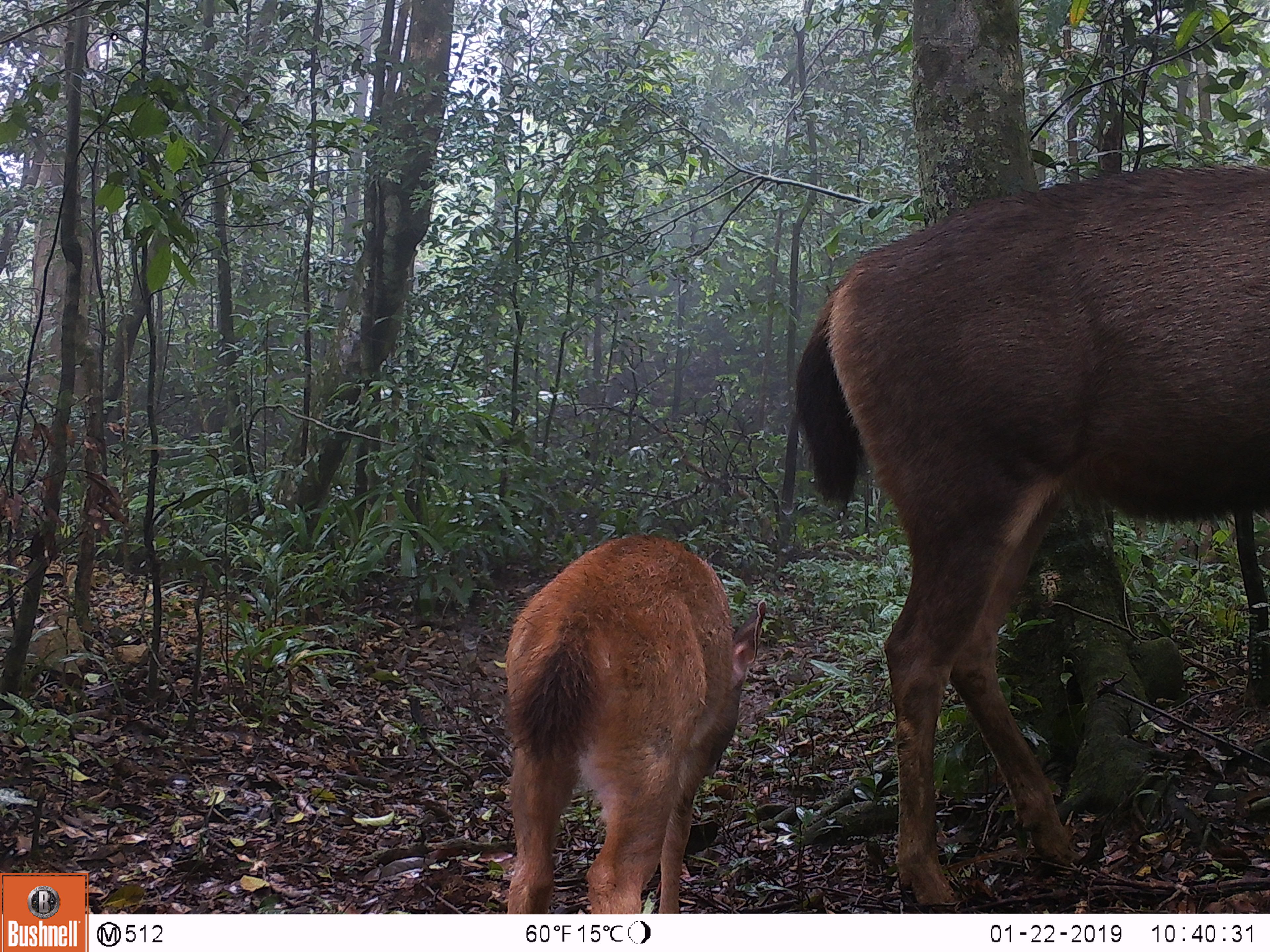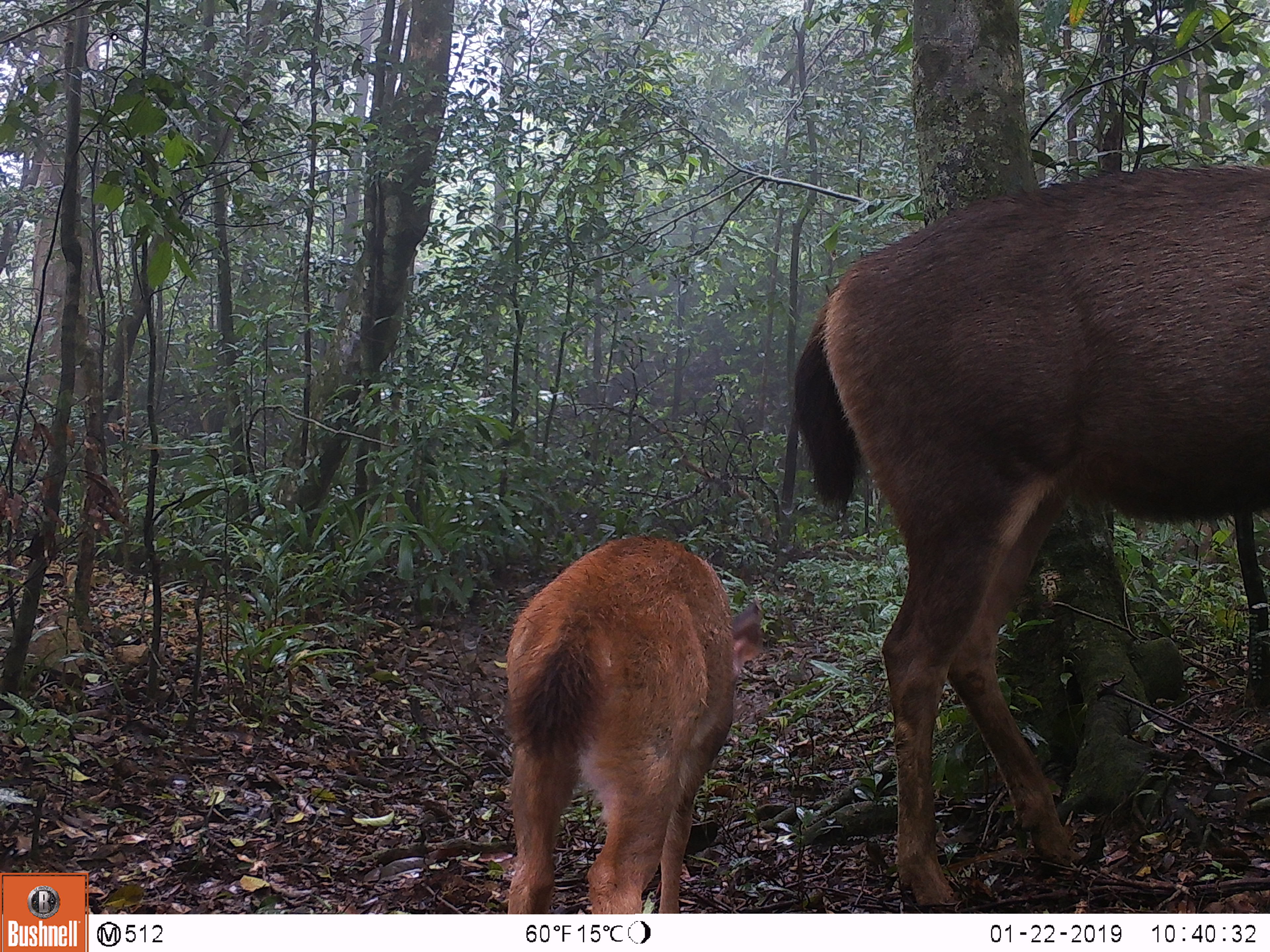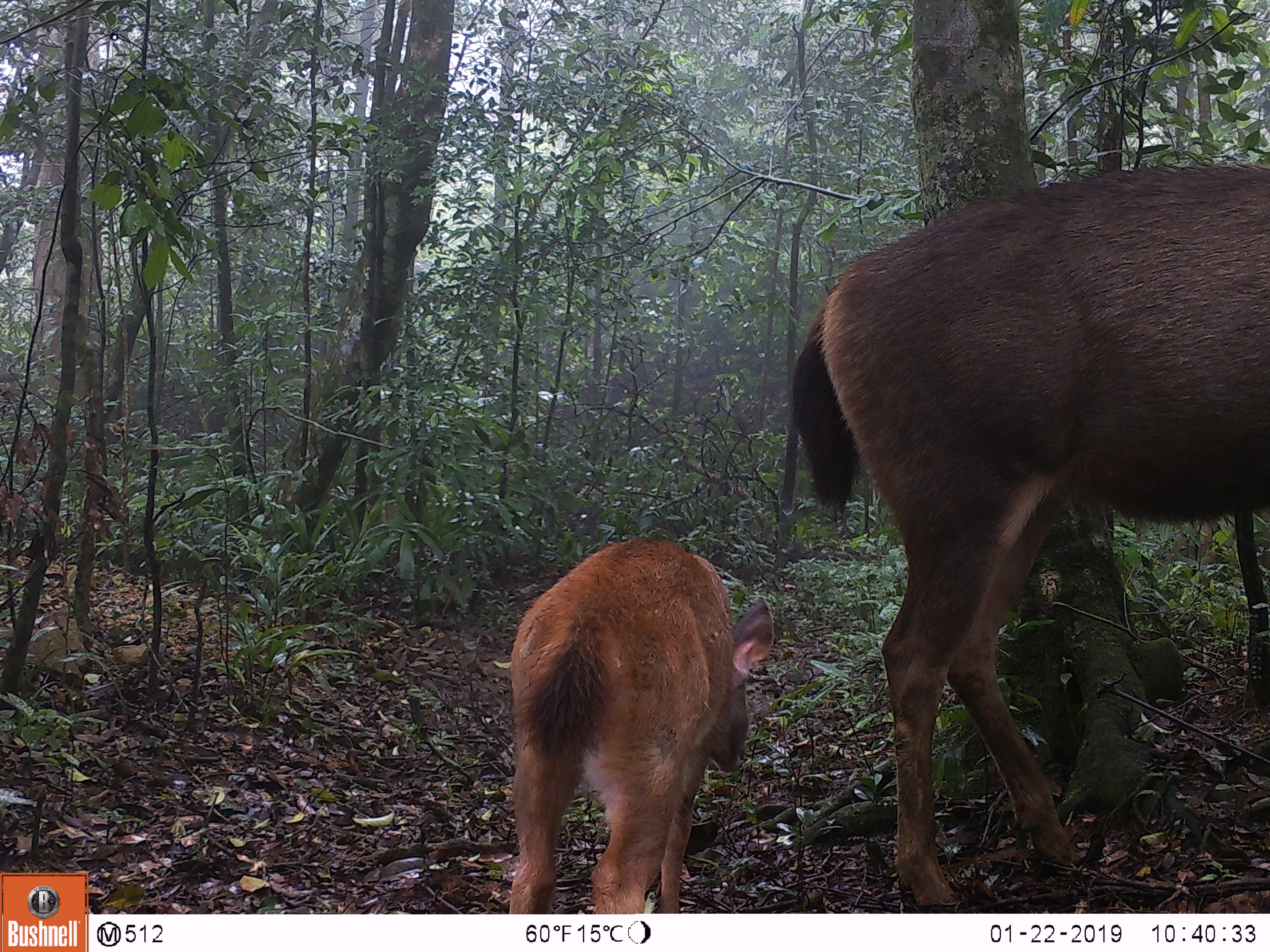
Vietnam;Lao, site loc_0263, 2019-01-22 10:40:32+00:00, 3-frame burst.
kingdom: Animalia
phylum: Chordata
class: Mammalia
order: Artiodactyla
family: Cervidae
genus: Rusa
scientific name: Rusa unicolor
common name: sambar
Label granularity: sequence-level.